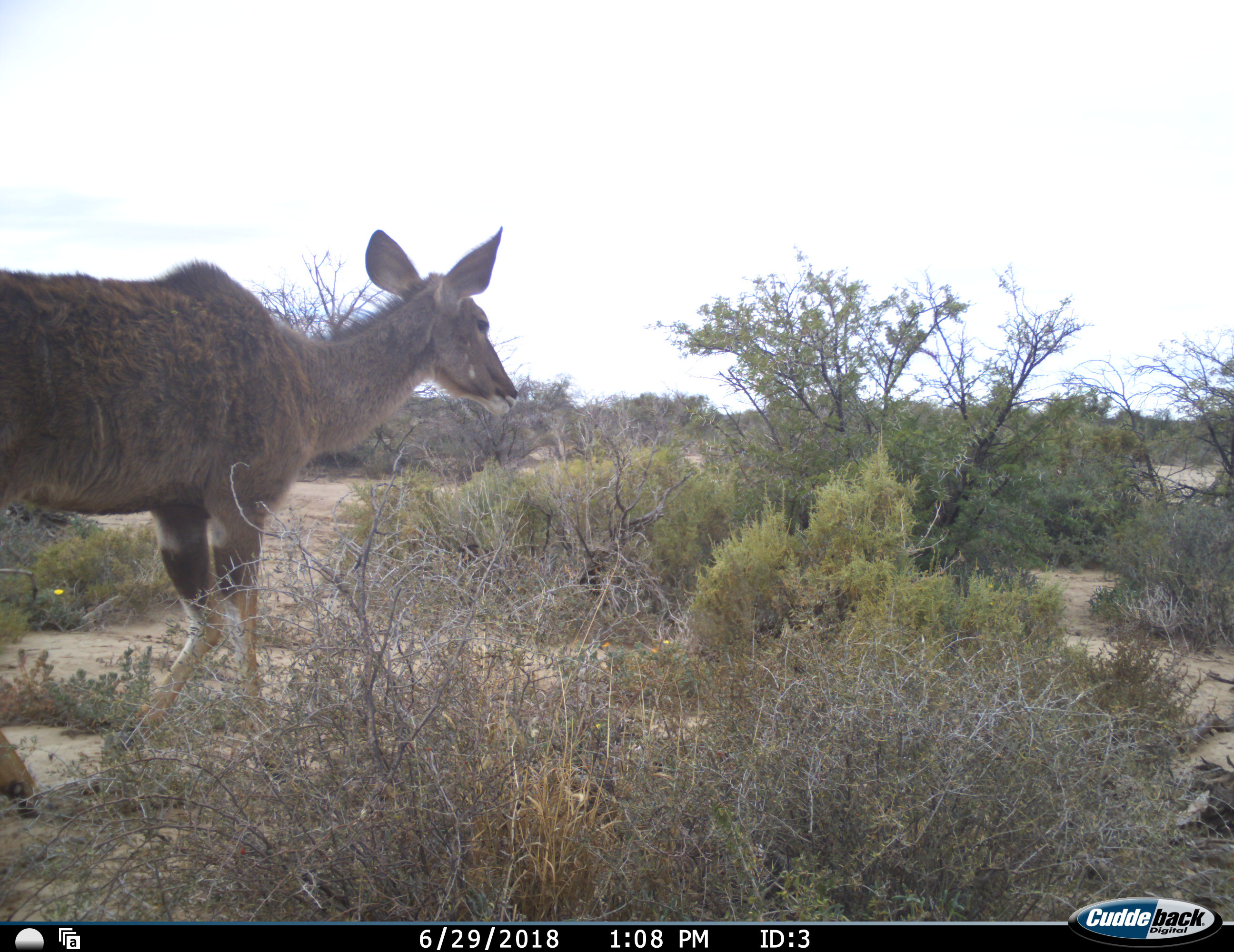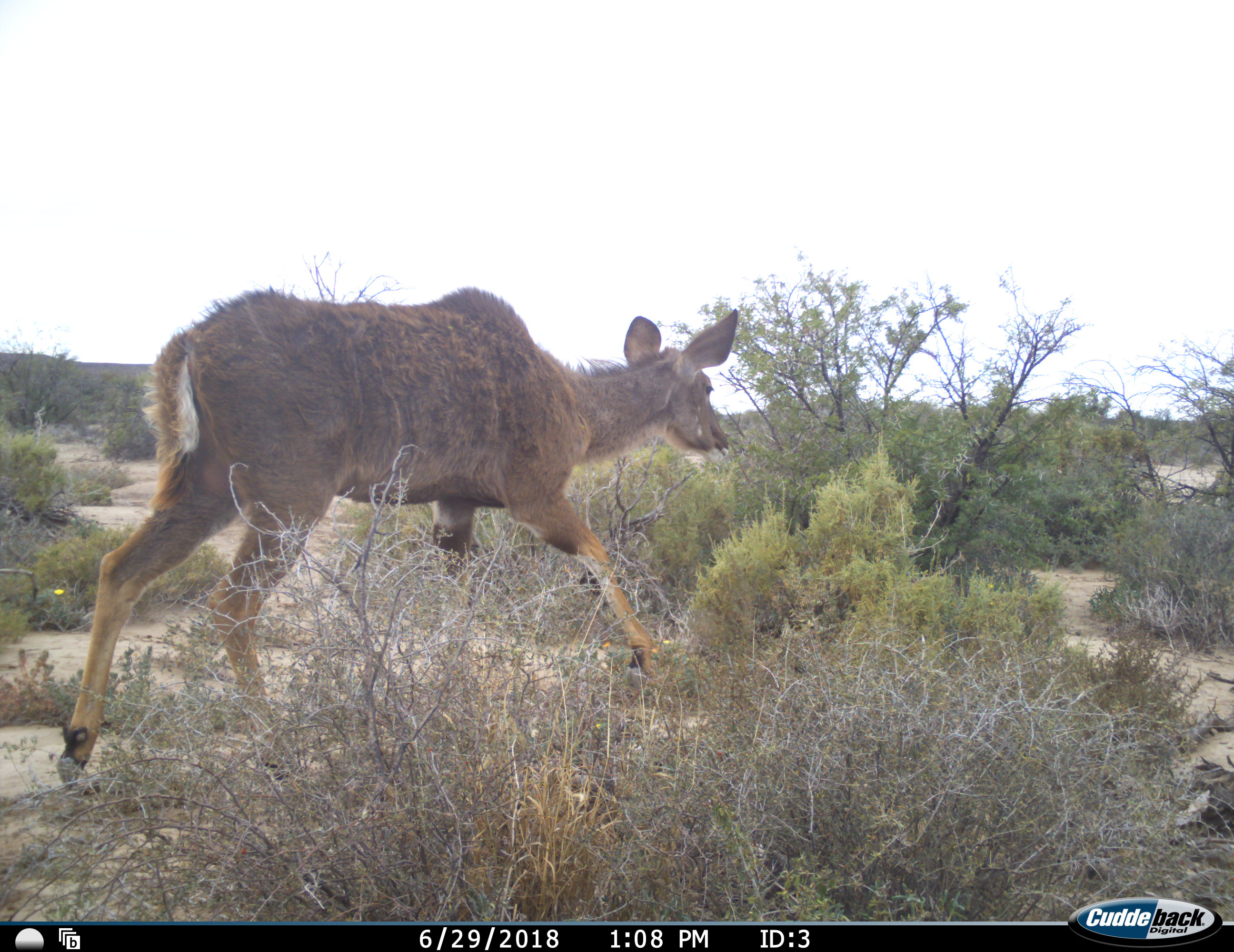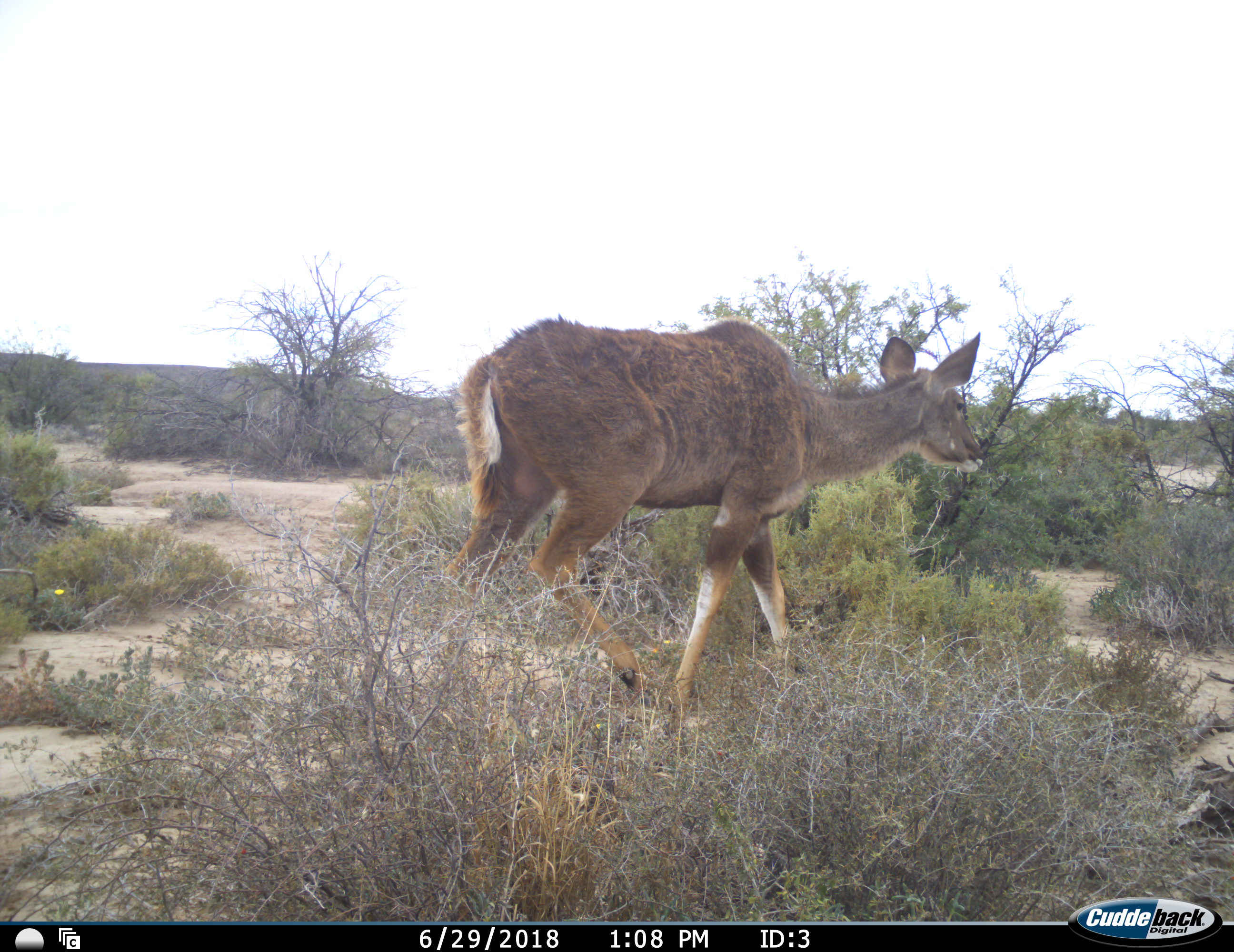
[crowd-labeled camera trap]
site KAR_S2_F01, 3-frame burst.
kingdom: Animalia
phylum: Chordata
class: Mammalia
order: Artiodactyla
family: Bovidae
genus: Tragelaphus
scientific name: Tragelaphus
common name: kudu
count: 1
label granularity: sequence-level